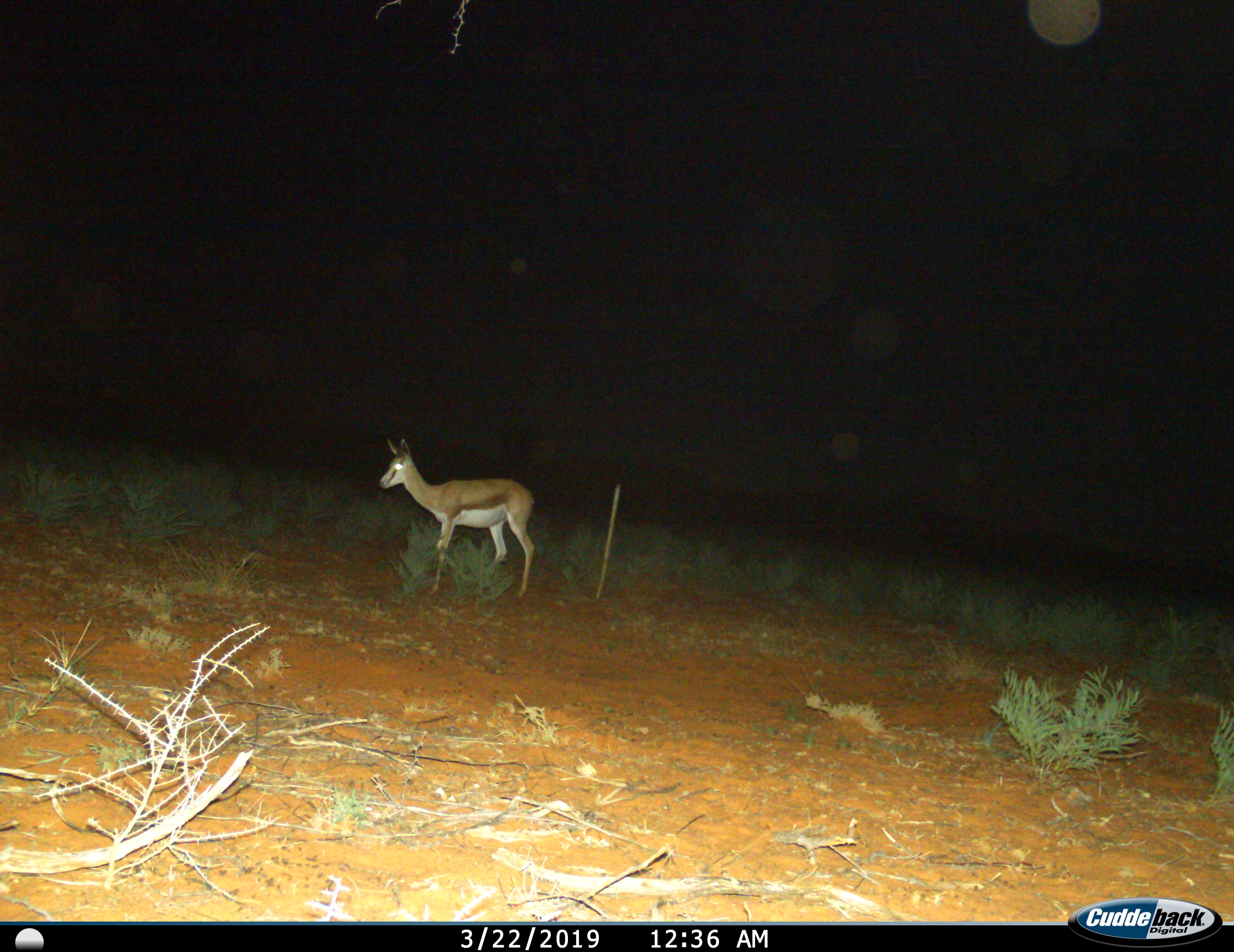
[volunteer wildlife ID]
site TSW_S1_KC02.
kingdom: Animalia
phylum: Chordata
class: Mammalia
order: Artiodactyla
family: Bovidae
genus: Antidorcas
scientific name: Antidorcas marsupialis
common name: springbok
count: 1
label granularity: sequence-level